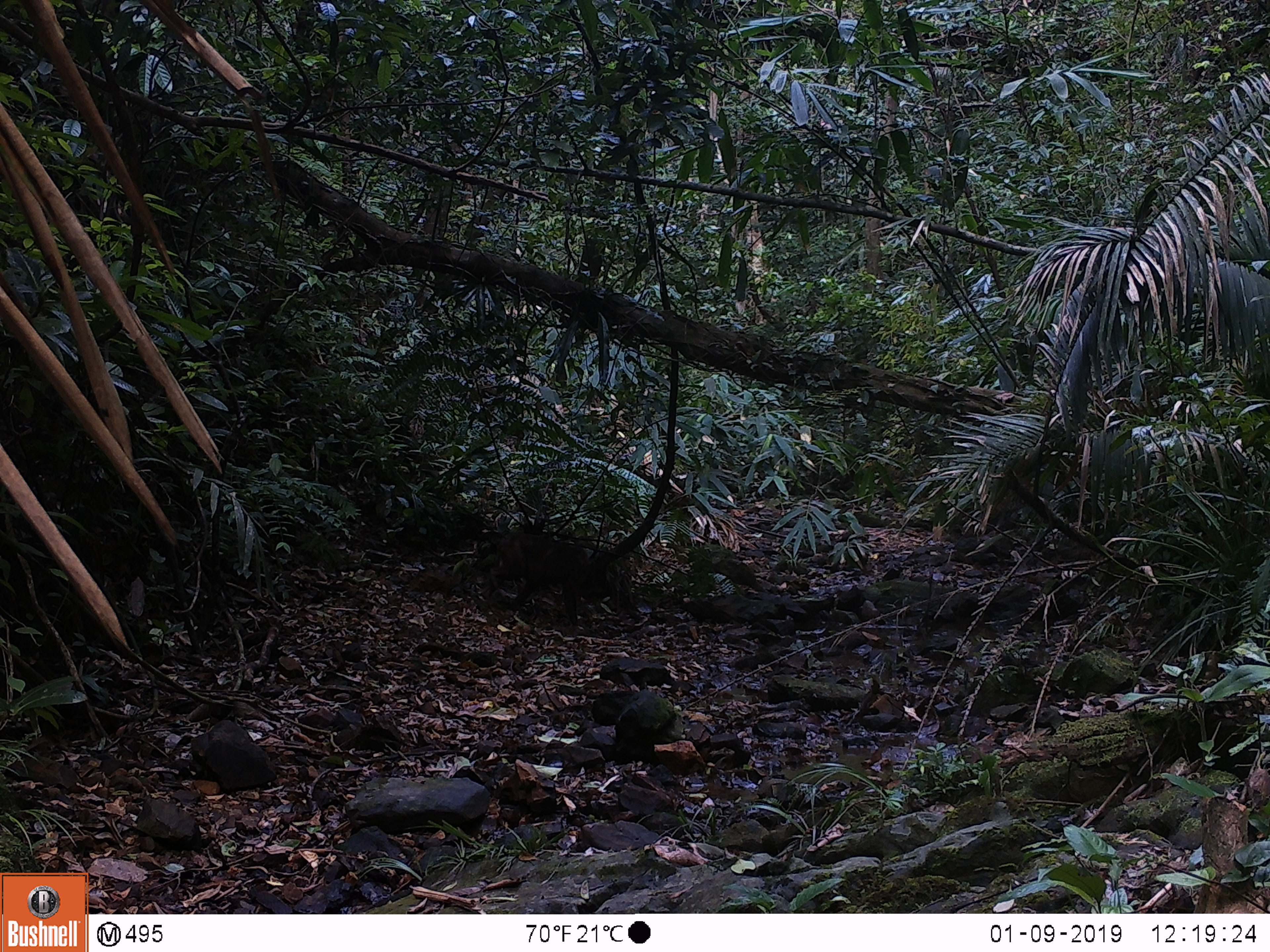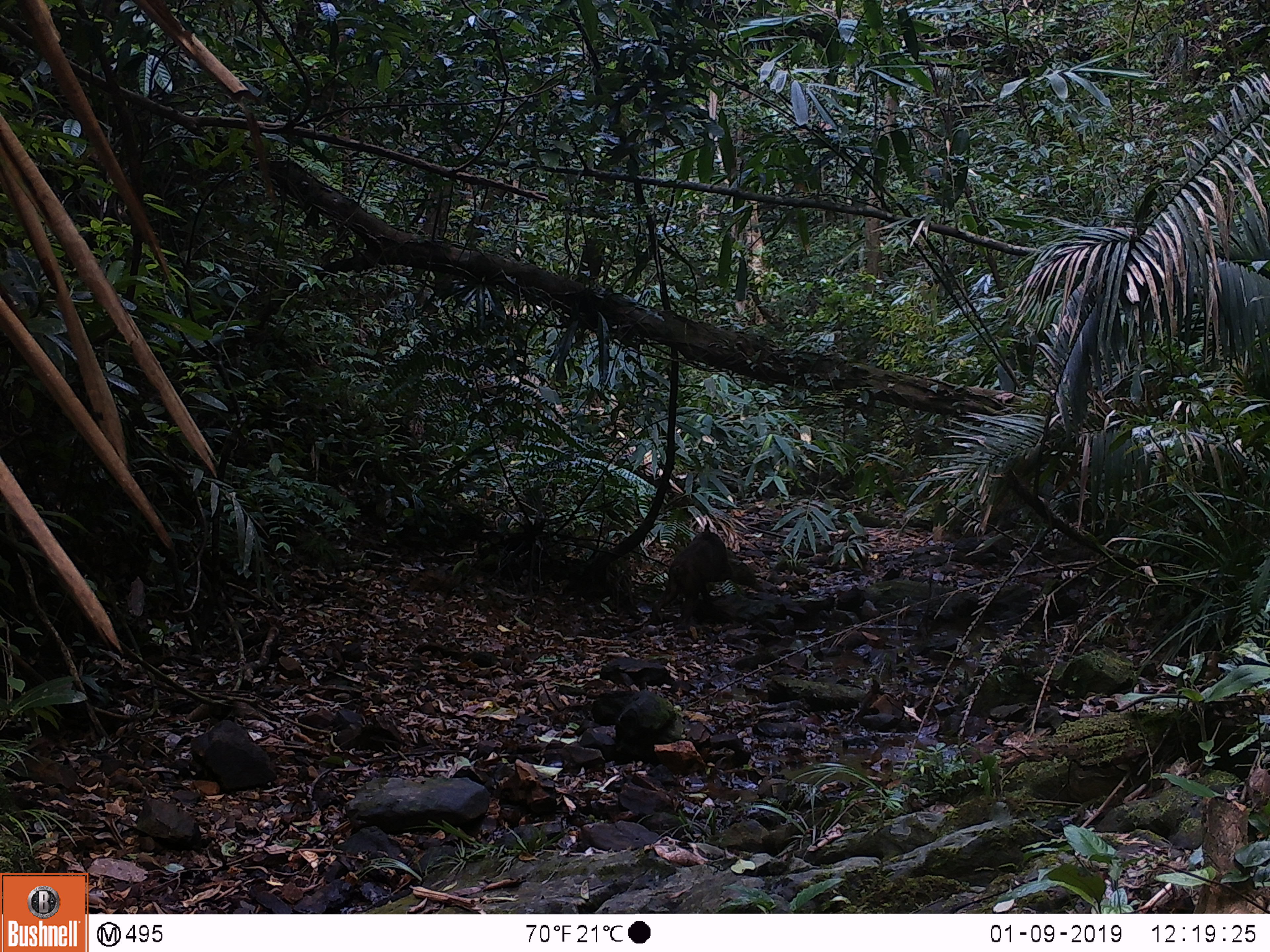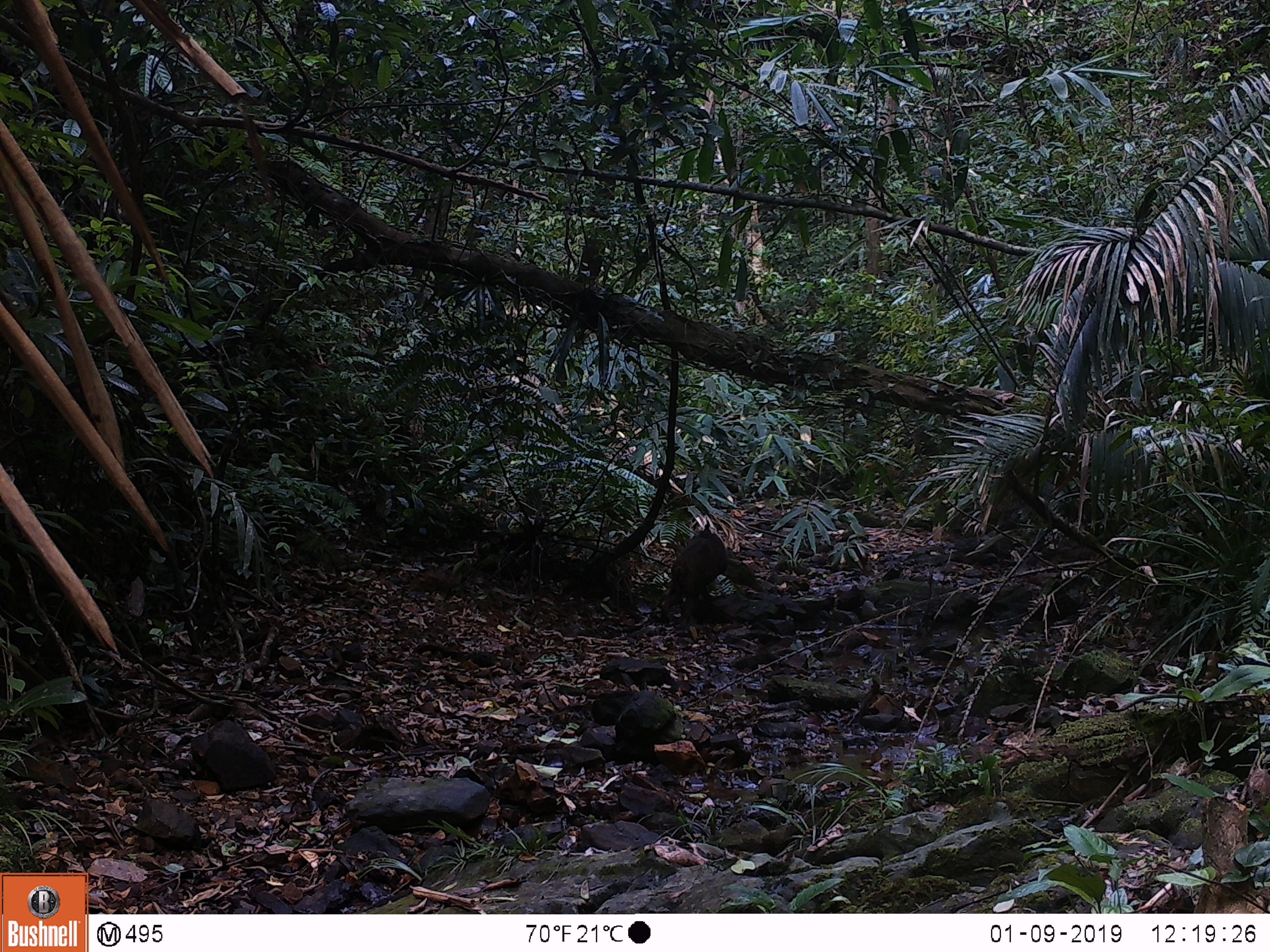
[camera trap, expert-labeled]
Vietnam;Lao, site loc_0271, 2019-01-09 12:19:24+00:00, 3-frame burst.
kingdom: Animalia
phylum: Chordata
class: Mammalia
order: Primates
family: Cercopithecidae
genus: Macaca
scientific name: Macaca arctoides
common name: stump-tailed macaque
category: stump tailed macaque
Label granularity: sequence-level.